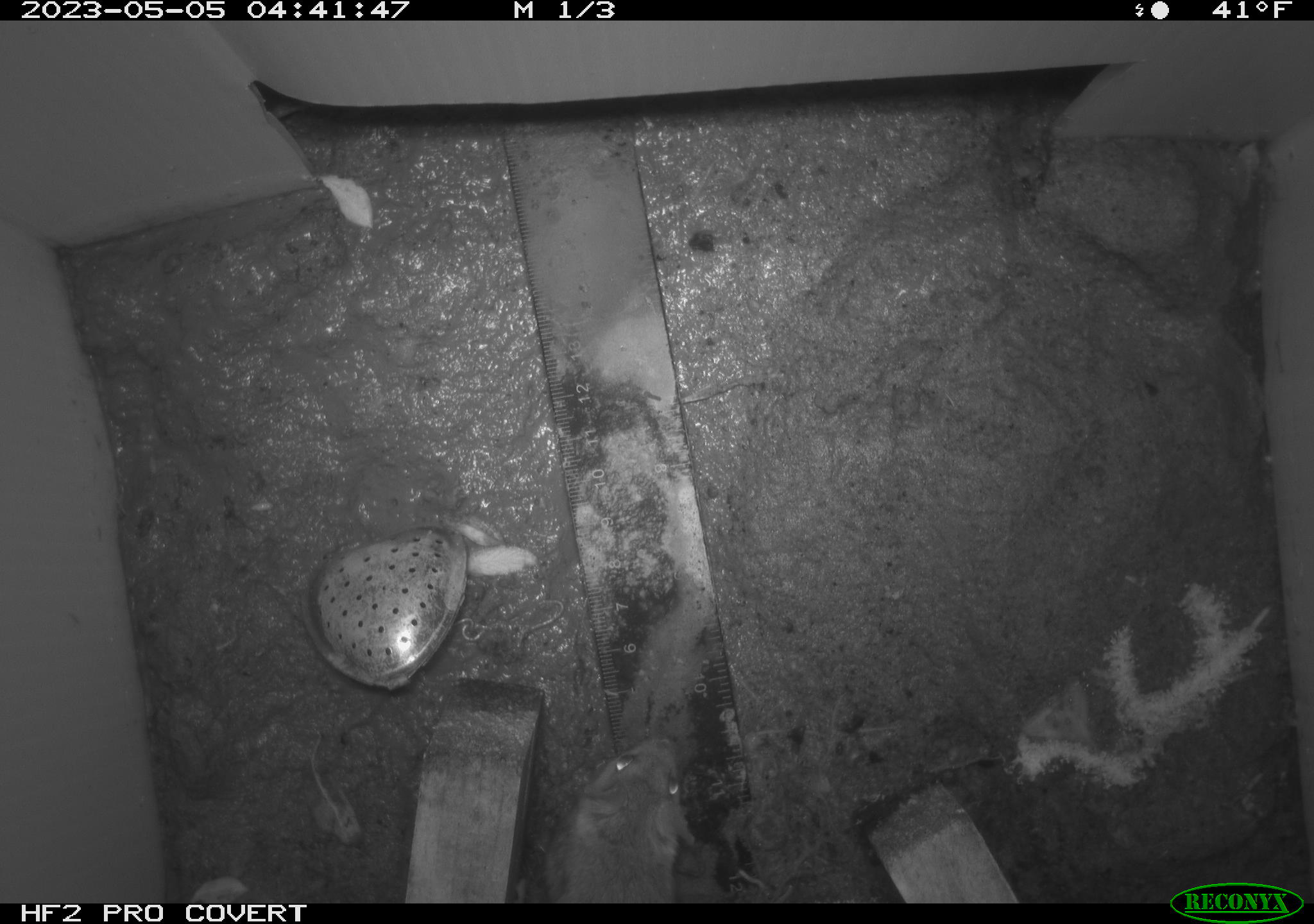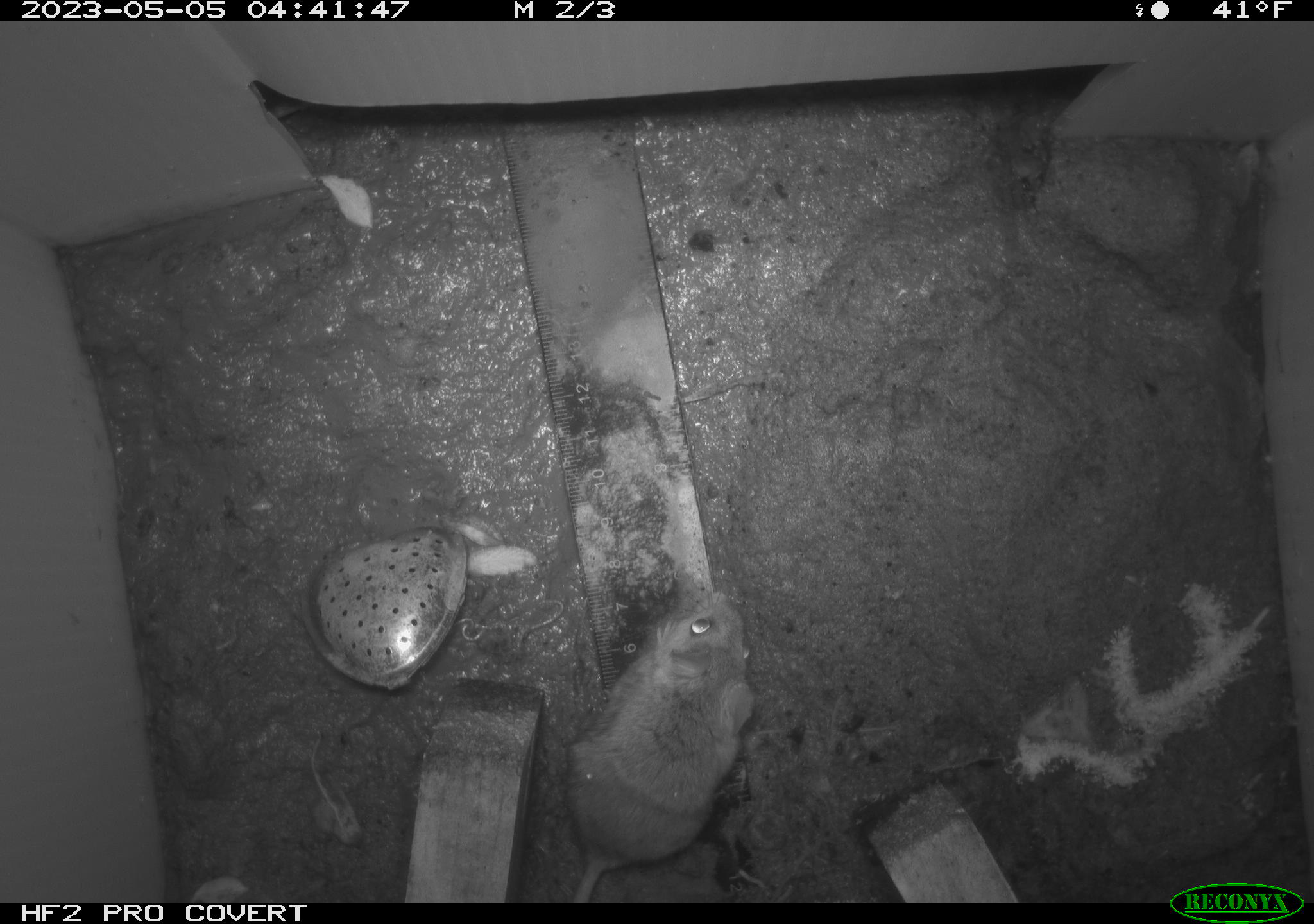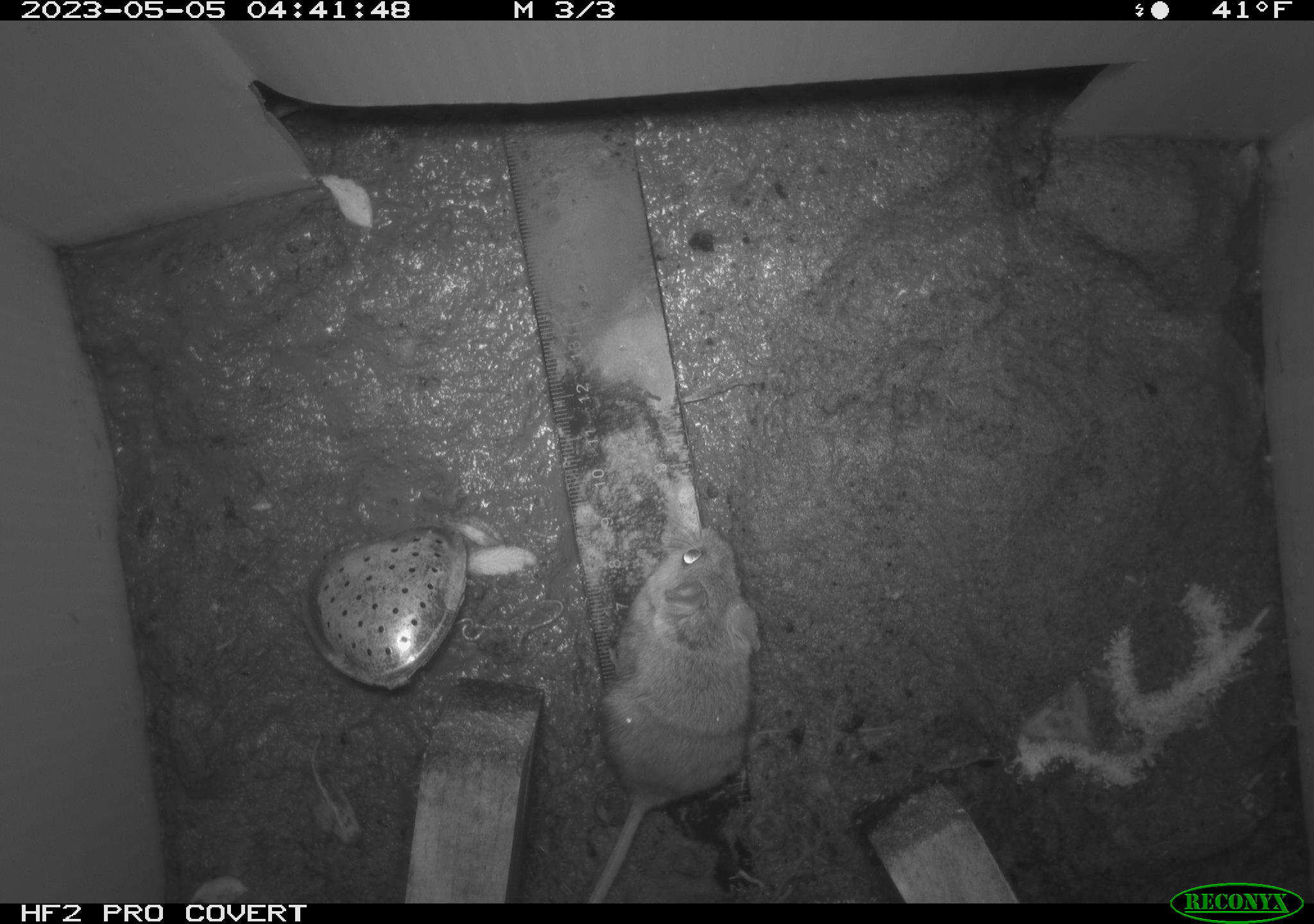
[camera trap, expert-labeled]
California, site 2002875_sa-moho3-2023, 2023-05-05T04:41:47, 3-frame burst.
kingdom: Animalia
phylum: Chordata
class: Mammalia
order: Rodentia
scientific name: Rodentia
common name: mouse species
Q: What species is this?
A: Mouse species (Rodentia).